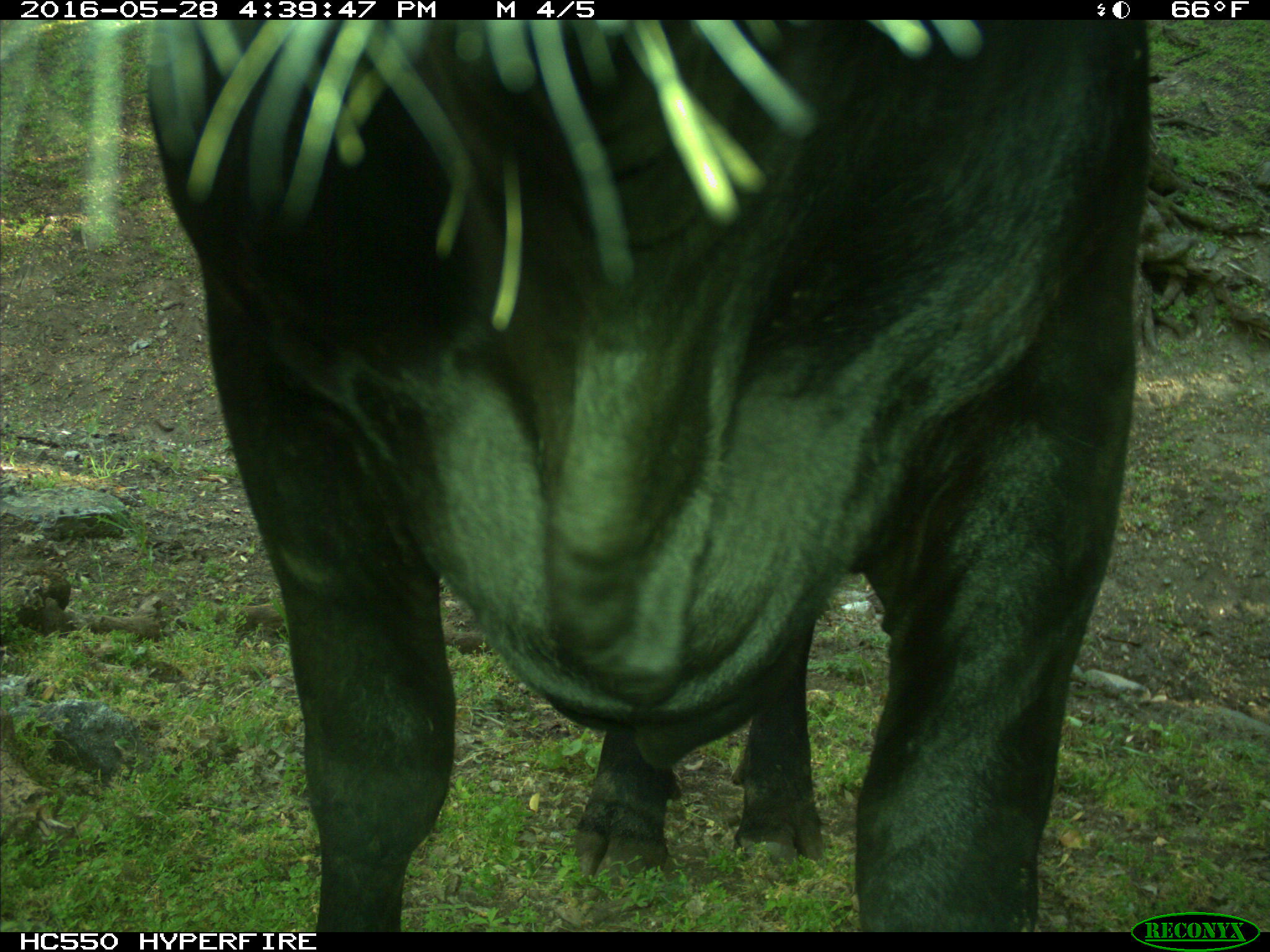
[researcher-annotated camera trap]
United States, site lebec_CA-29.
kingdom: Animalia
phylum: Chordata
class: Mammalia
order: Artiodactyla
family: Bovidae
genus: Bos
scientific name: Bos taurus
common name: domestic cow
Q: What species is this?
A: Bos taurus (domestic cow).